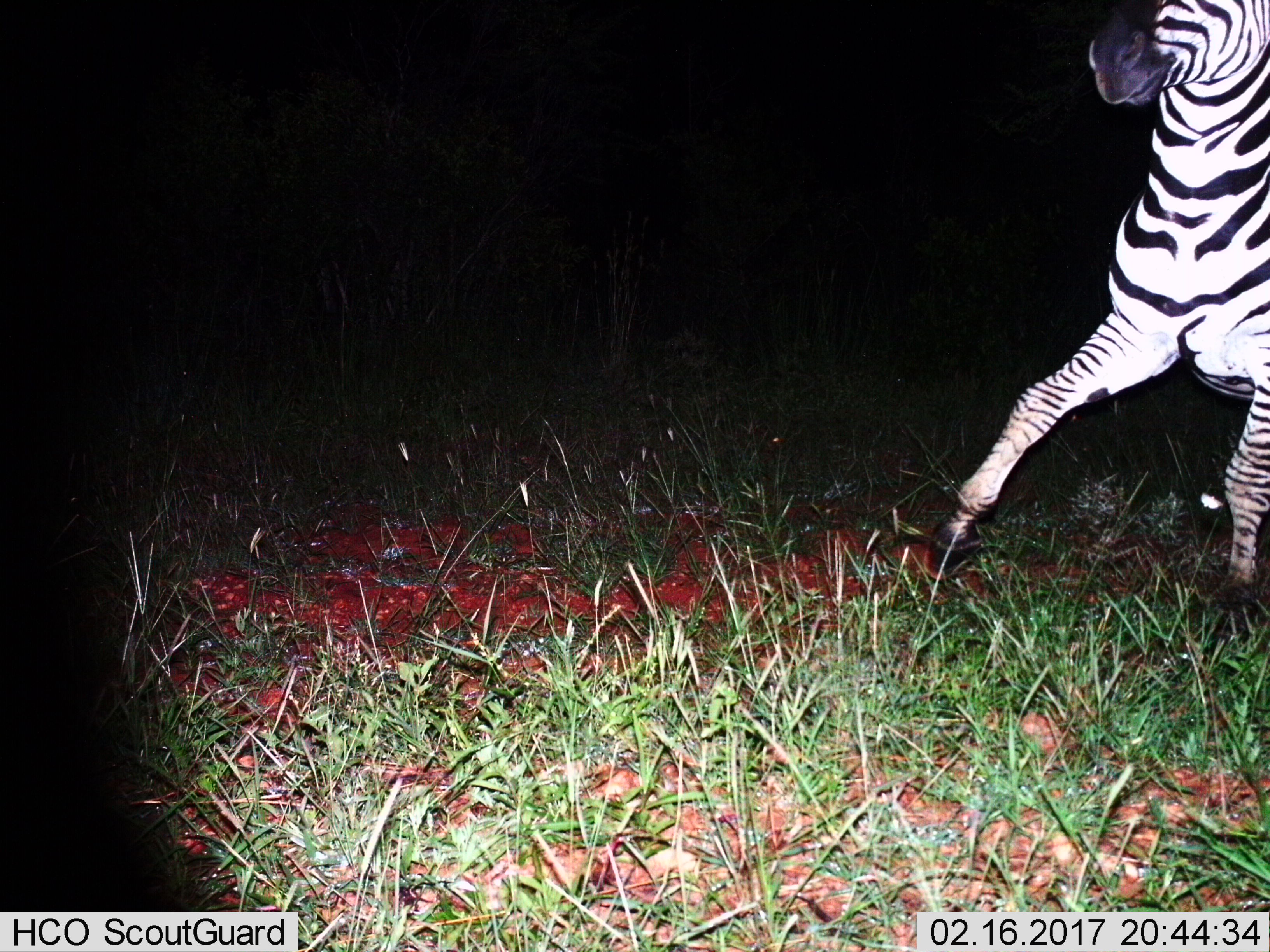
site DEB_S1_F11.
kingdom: Animalia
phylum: Chordata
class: Mammalia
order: Perissodactyla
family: Equidae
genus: Equus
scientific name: Equus quagga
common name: plains zebra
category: zebraplains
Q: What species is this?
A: Zebraplains (plains zebra) (Equus quagga).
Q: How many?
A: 1.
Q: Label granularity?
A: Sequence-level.